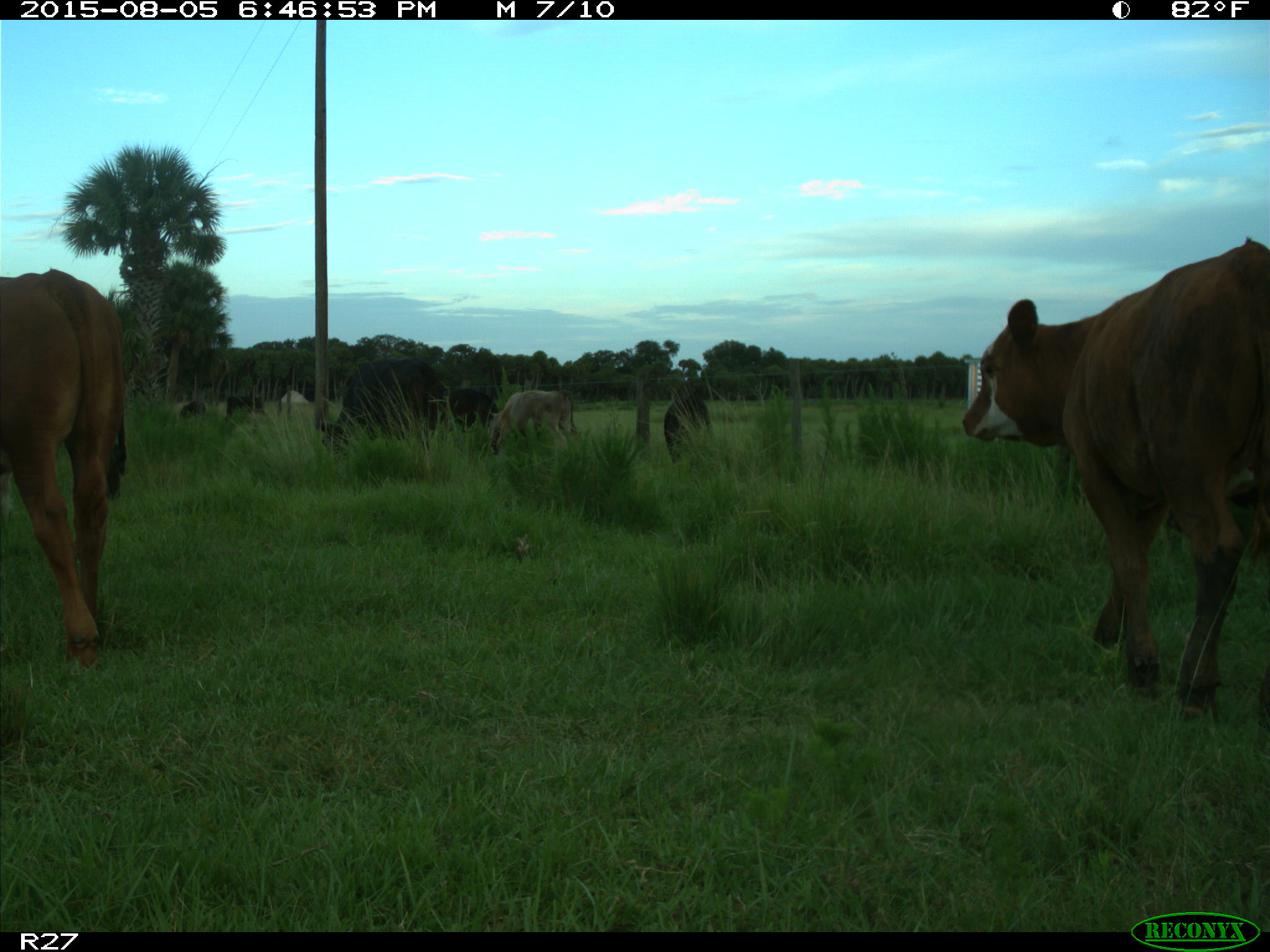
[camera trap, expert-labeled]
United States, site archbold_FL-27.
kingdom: Animalia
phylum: Chordata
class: Mammalia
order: Artiodactyla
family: Bovidae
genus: Bos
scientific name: Bos taurus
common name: domestic cow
Bos taurus (domestic cow).